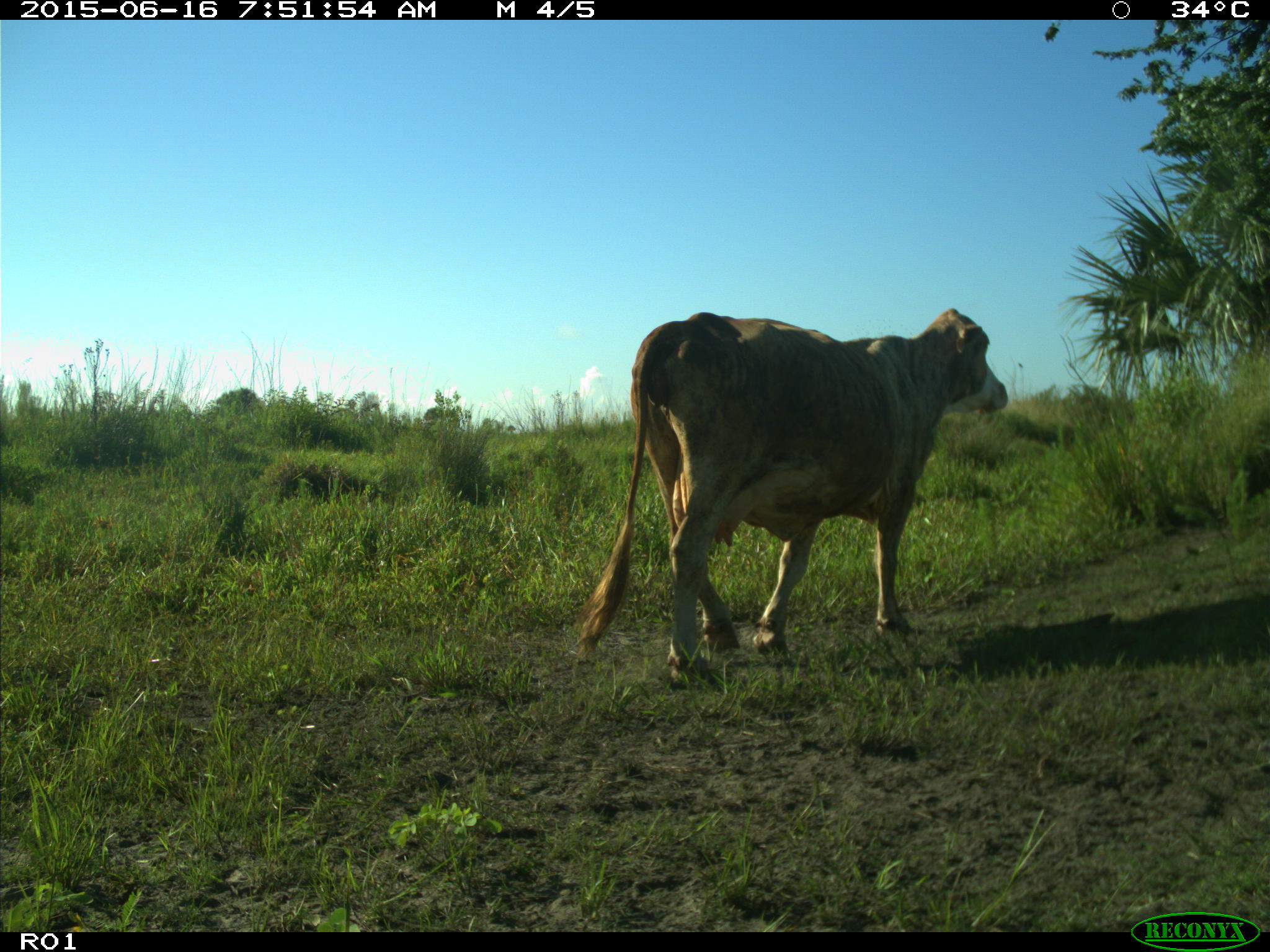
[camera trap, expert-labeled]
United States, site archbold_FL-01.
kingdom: Animalia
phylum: Chordata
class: Mammalia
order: Artiodactyla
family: Bovidae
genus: Bos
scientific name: Bos taurus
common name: domestic cow